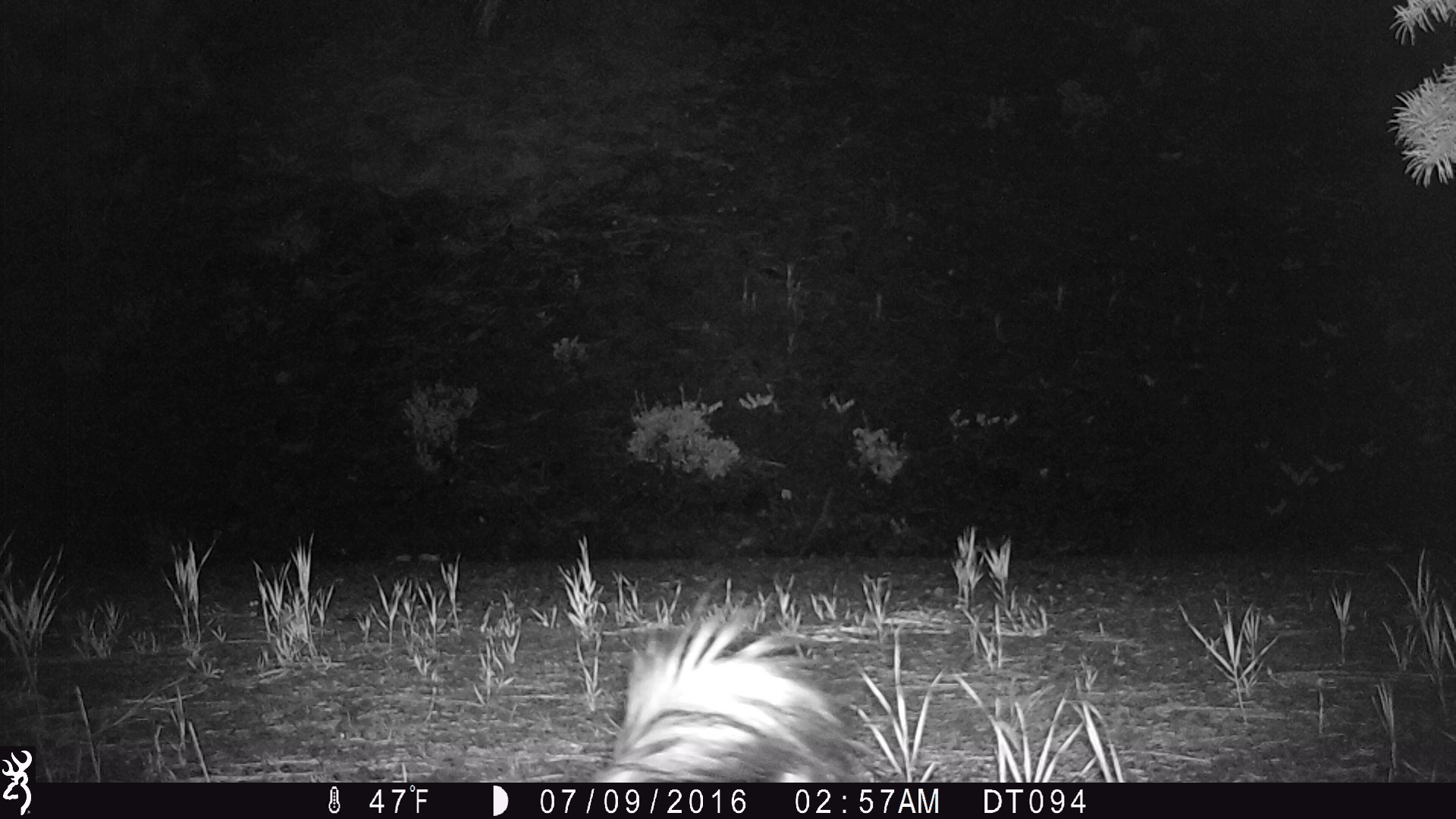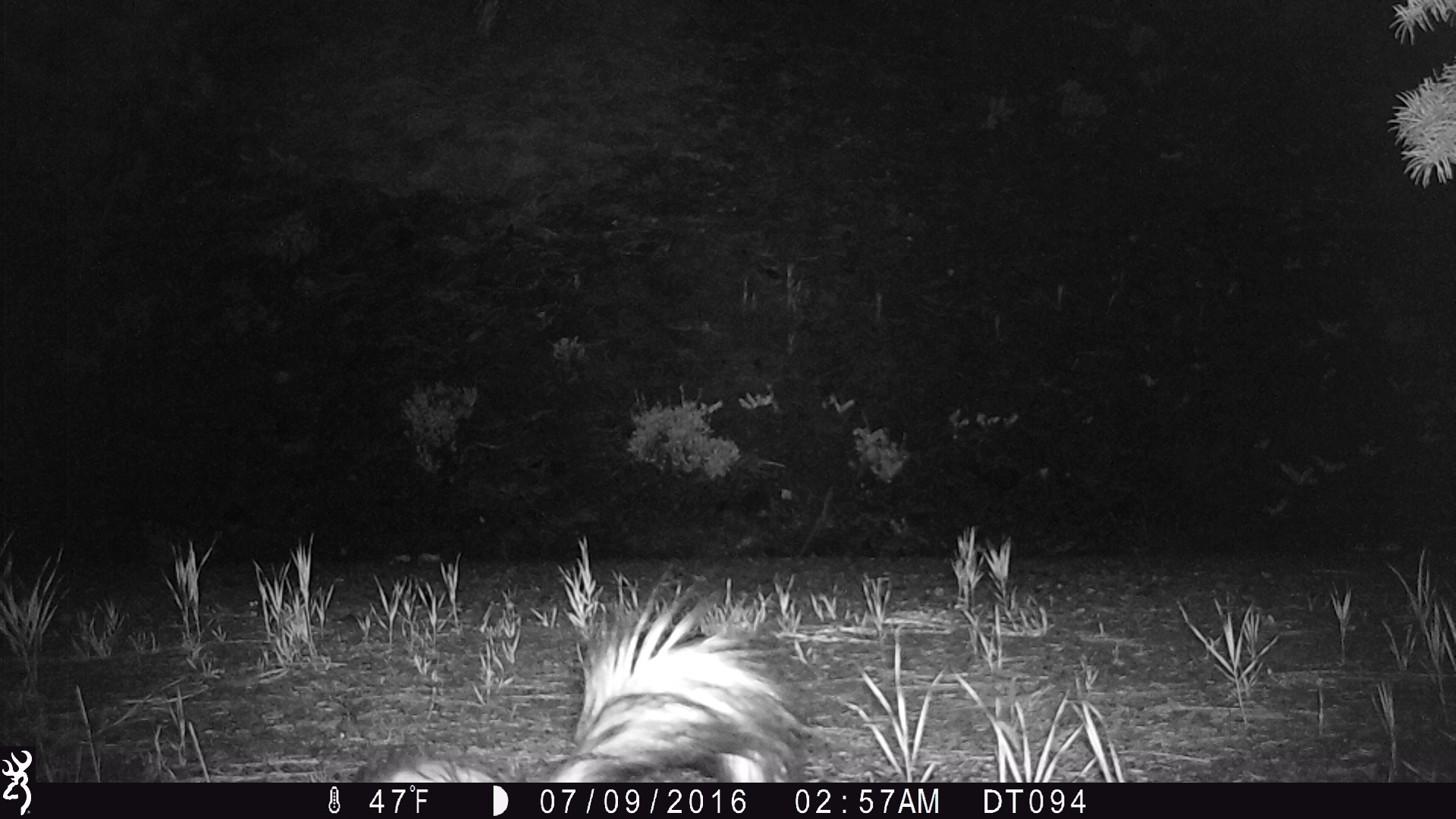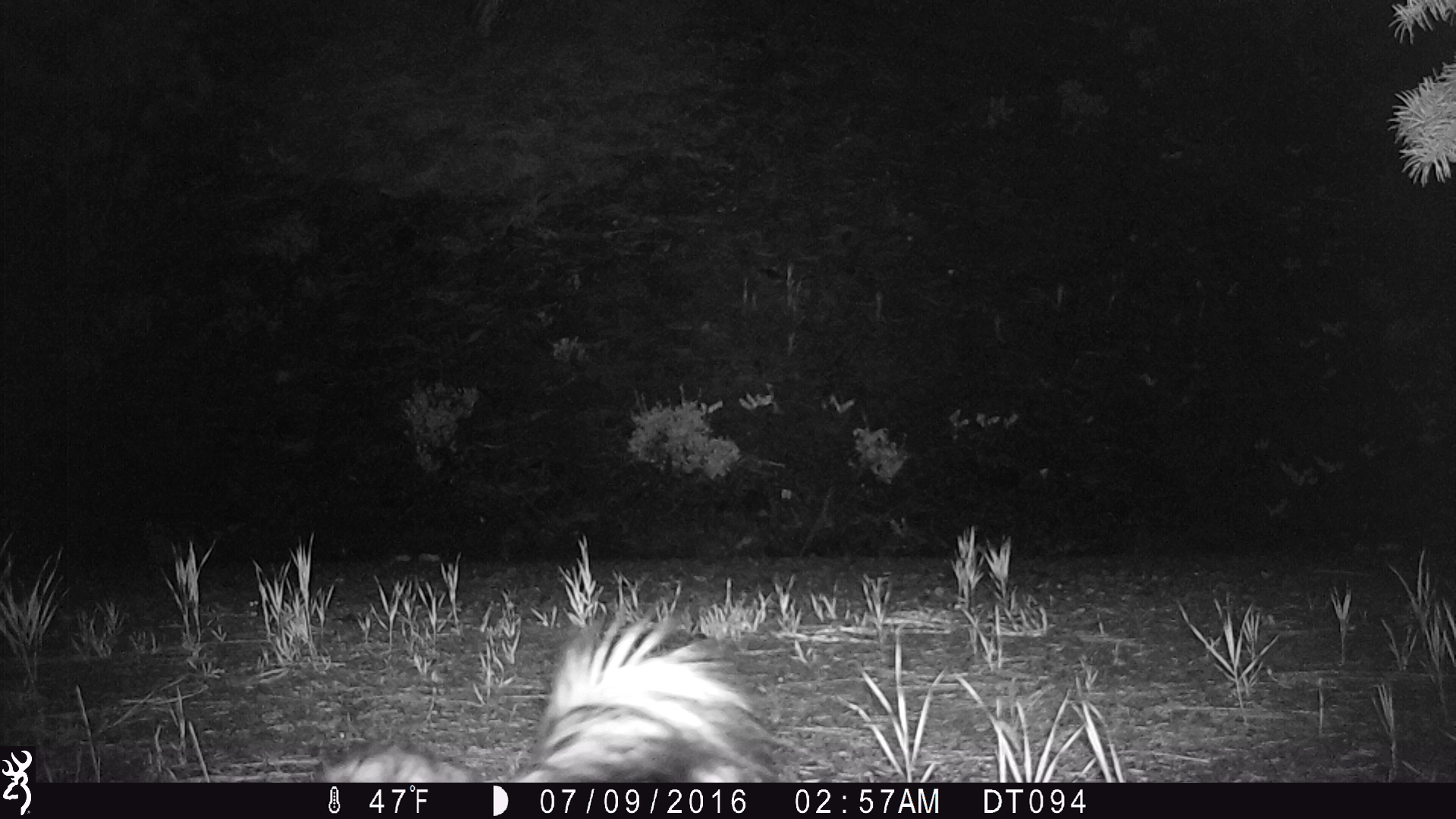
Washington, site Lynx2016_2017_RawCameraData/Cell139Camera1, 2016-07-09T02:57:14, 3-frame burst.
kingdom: Animalia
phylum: Chordata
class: Mammalia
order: Carnivora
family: Mephitidae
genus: Mephitis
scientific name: Mephitis mephitis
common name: striped skunk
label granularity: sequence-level